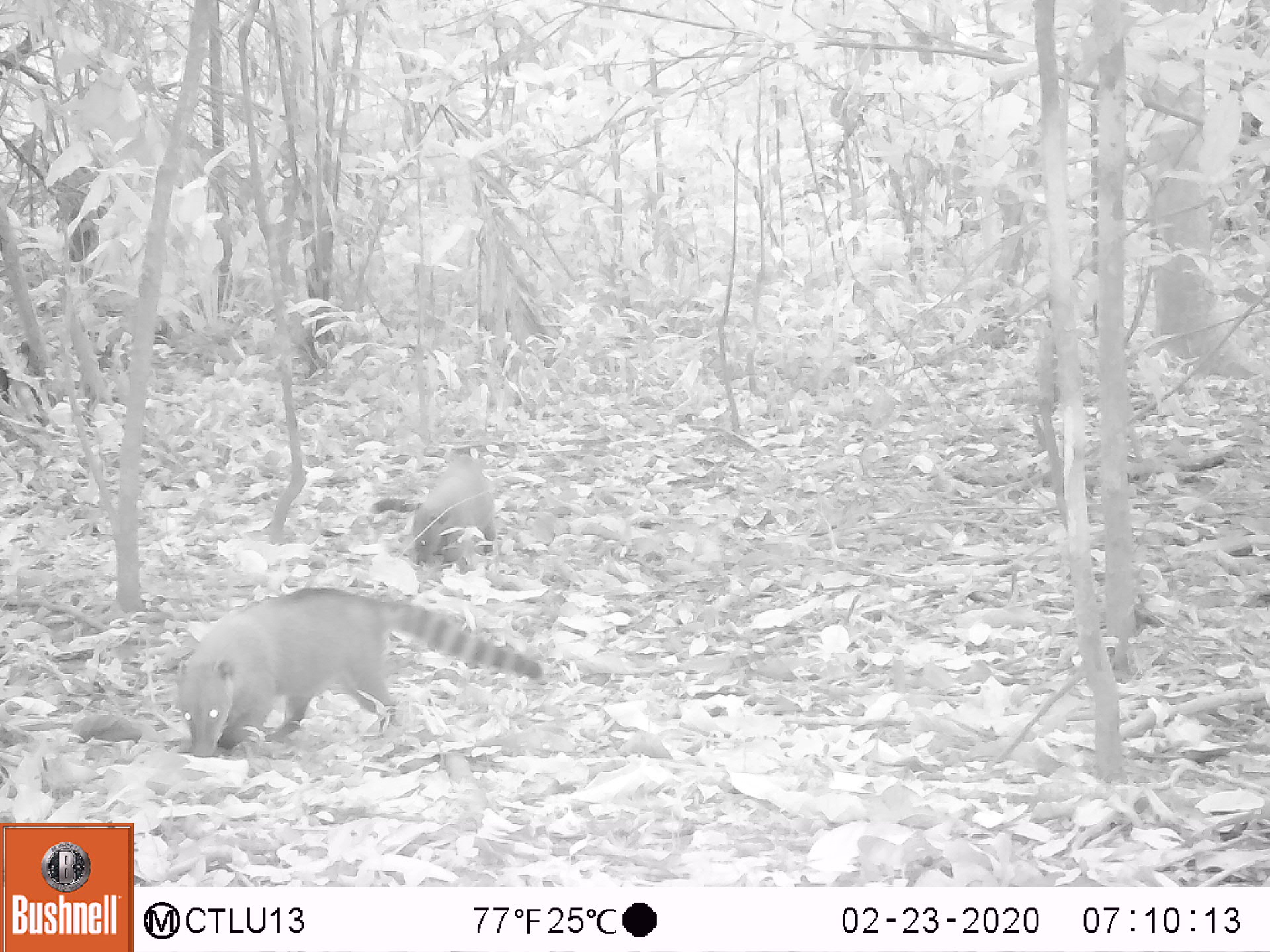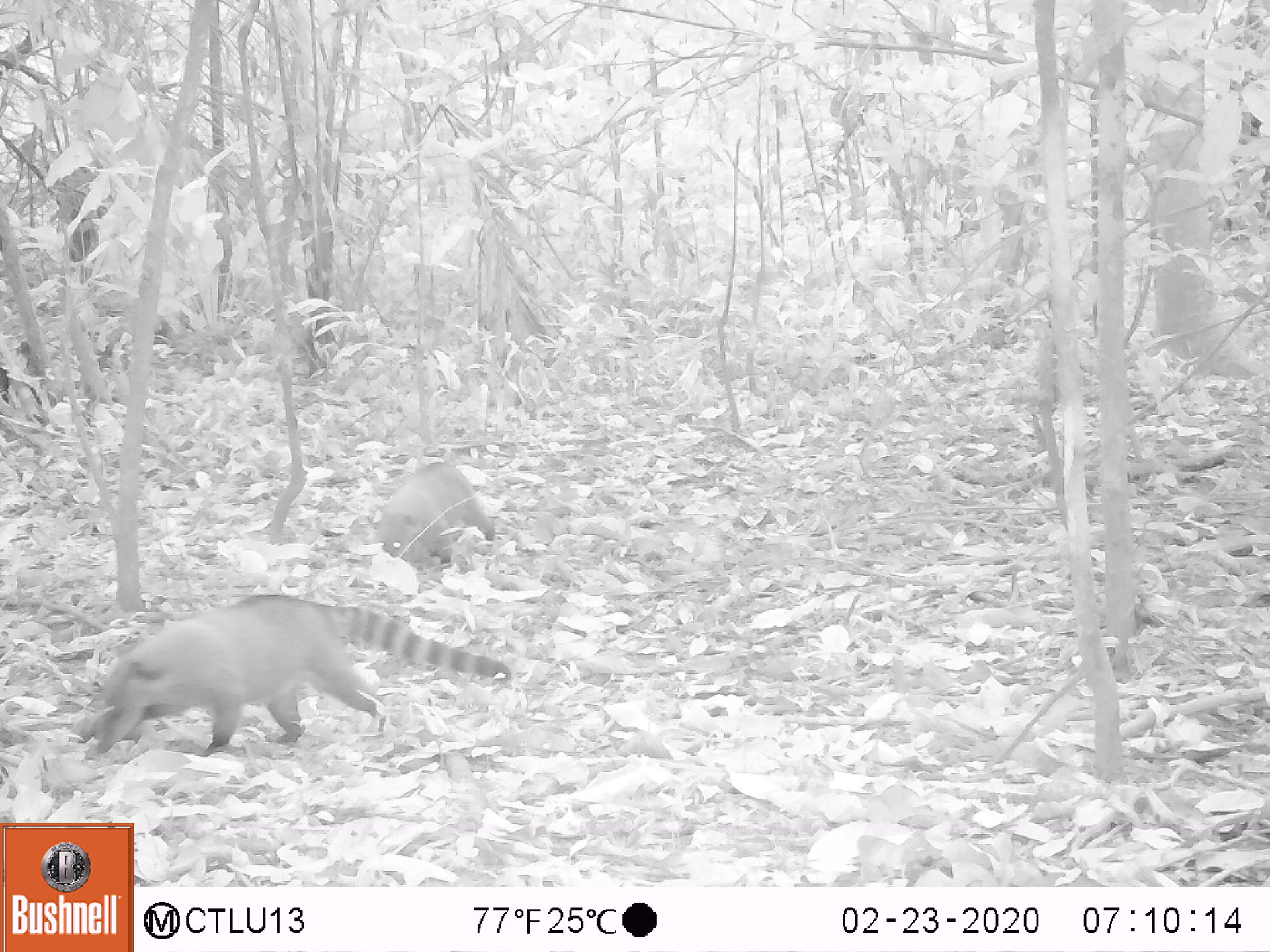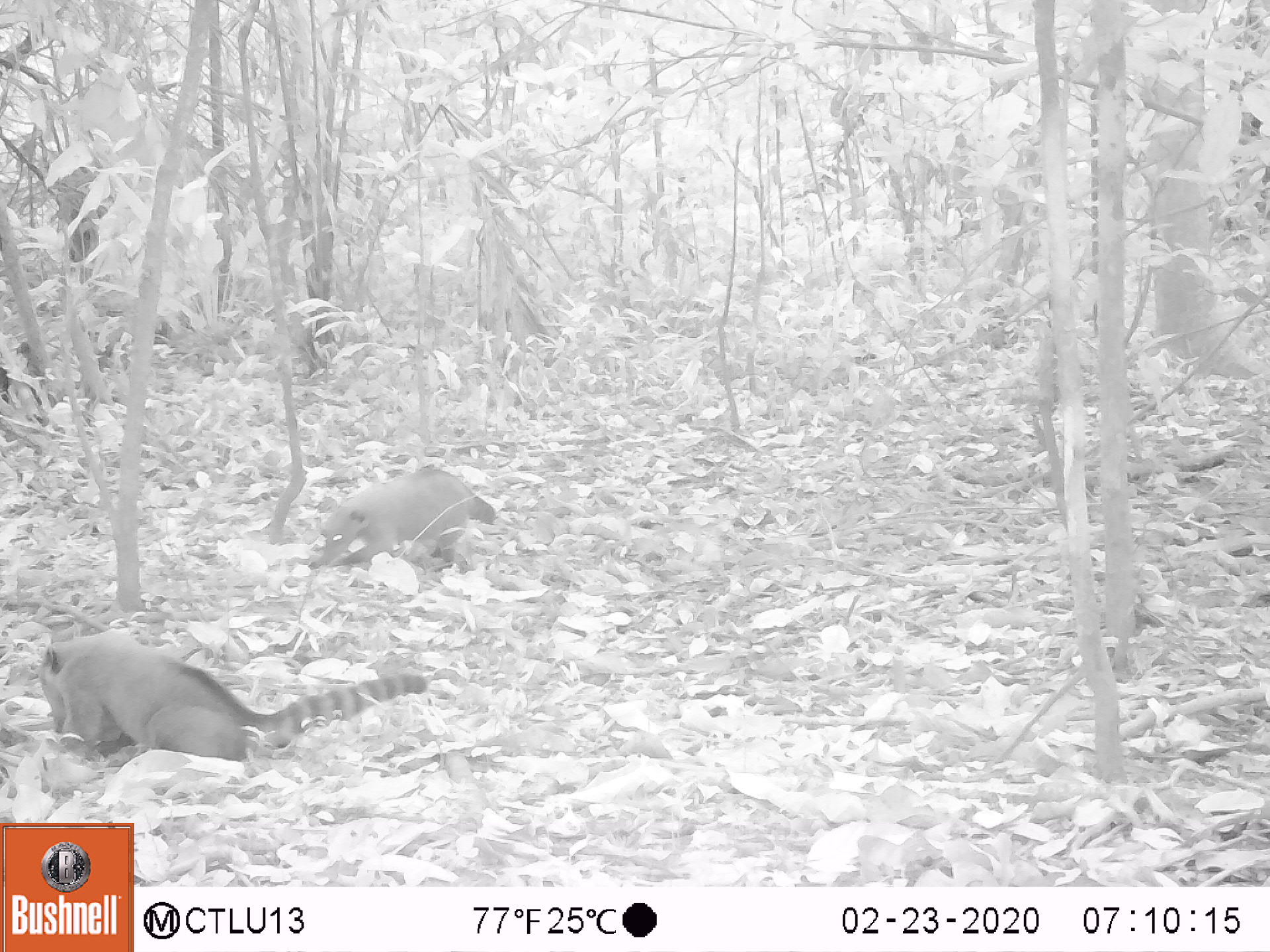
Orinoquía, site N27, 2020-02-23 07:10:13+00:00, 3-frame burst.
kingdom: Animalia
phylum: Chordata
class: Mammalia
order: Carnivora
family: Procyonidae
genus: Nasua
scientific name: Nasua nasua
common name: south american coati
South american coati (Nasua nasua).